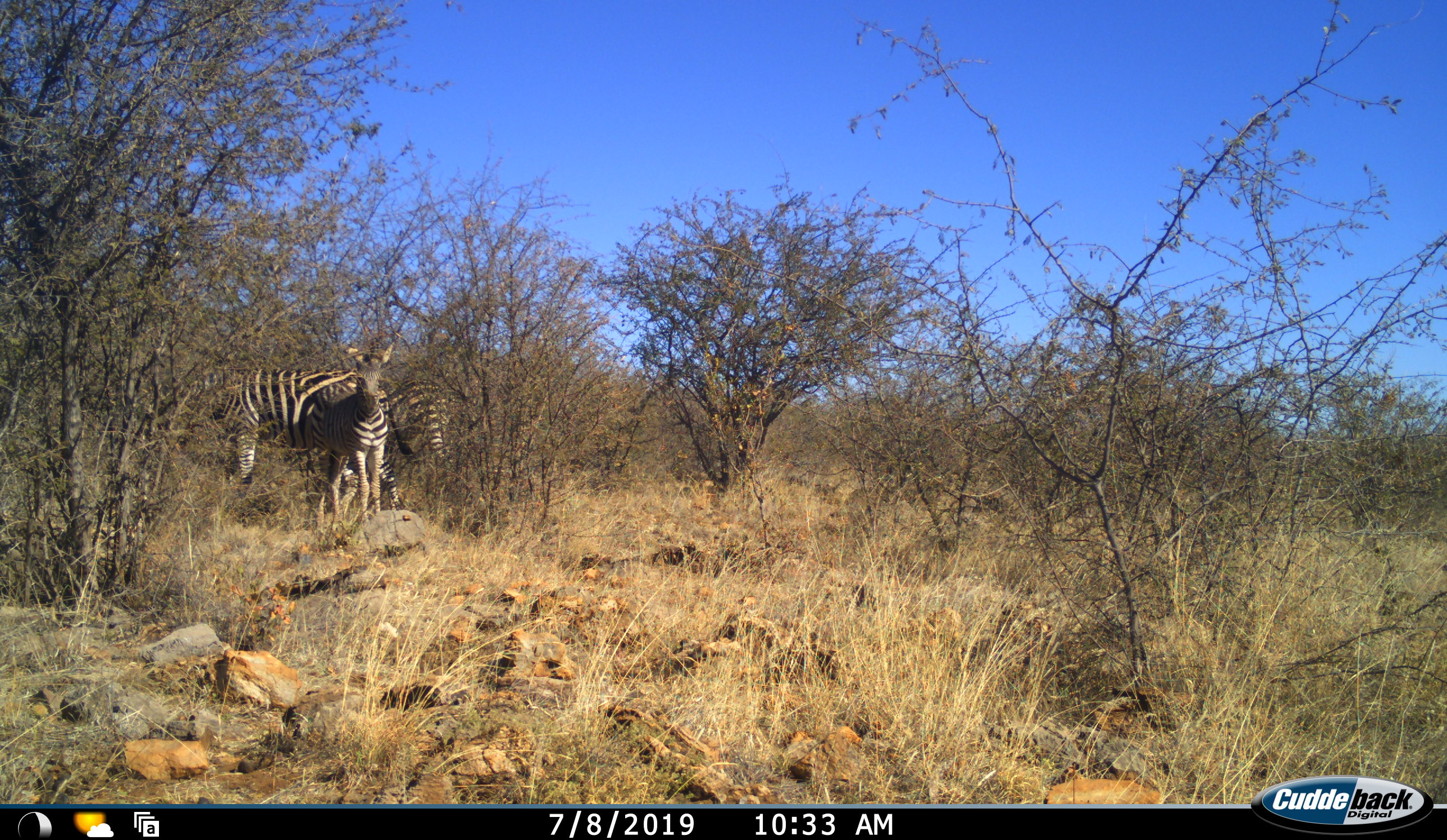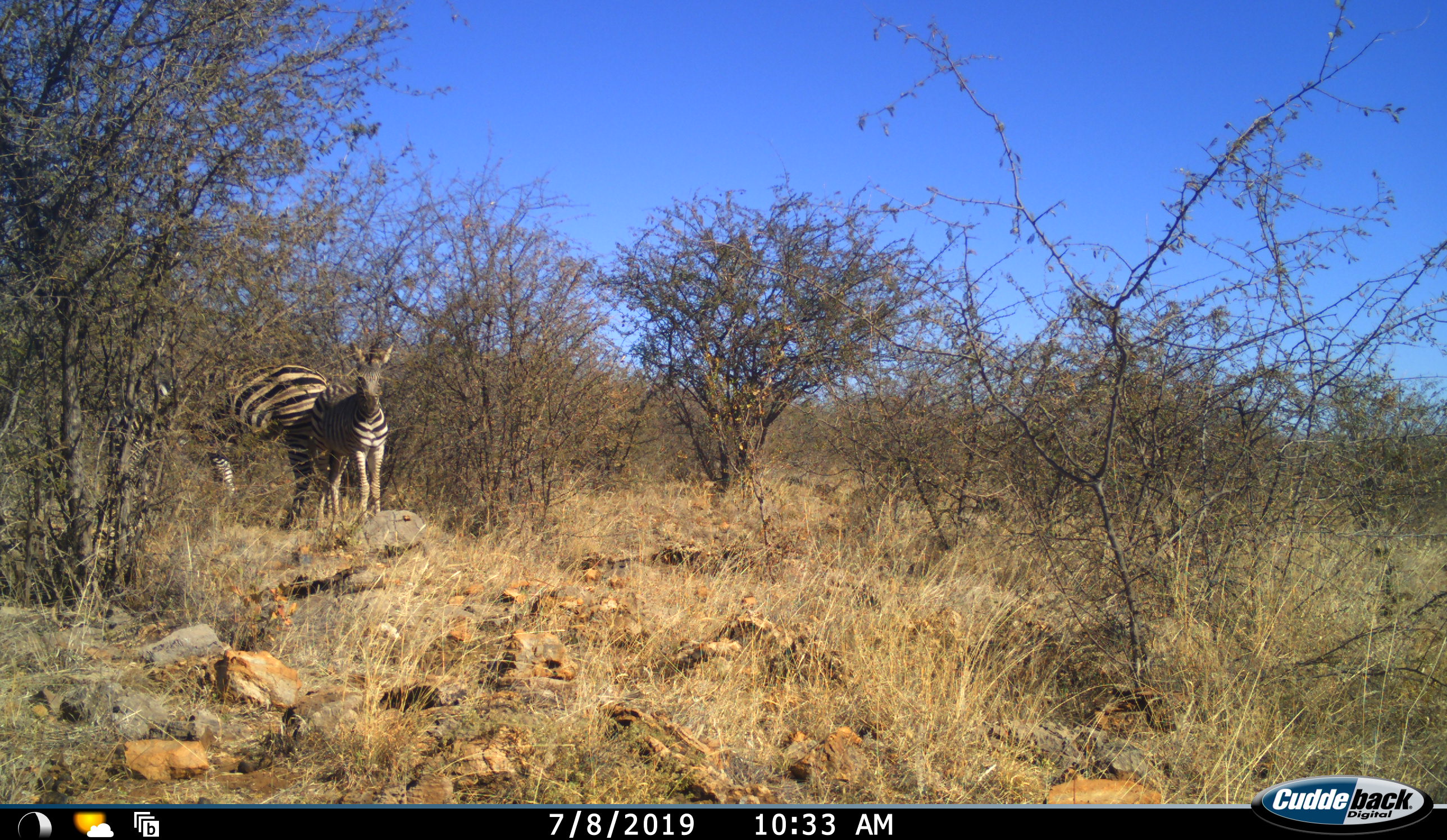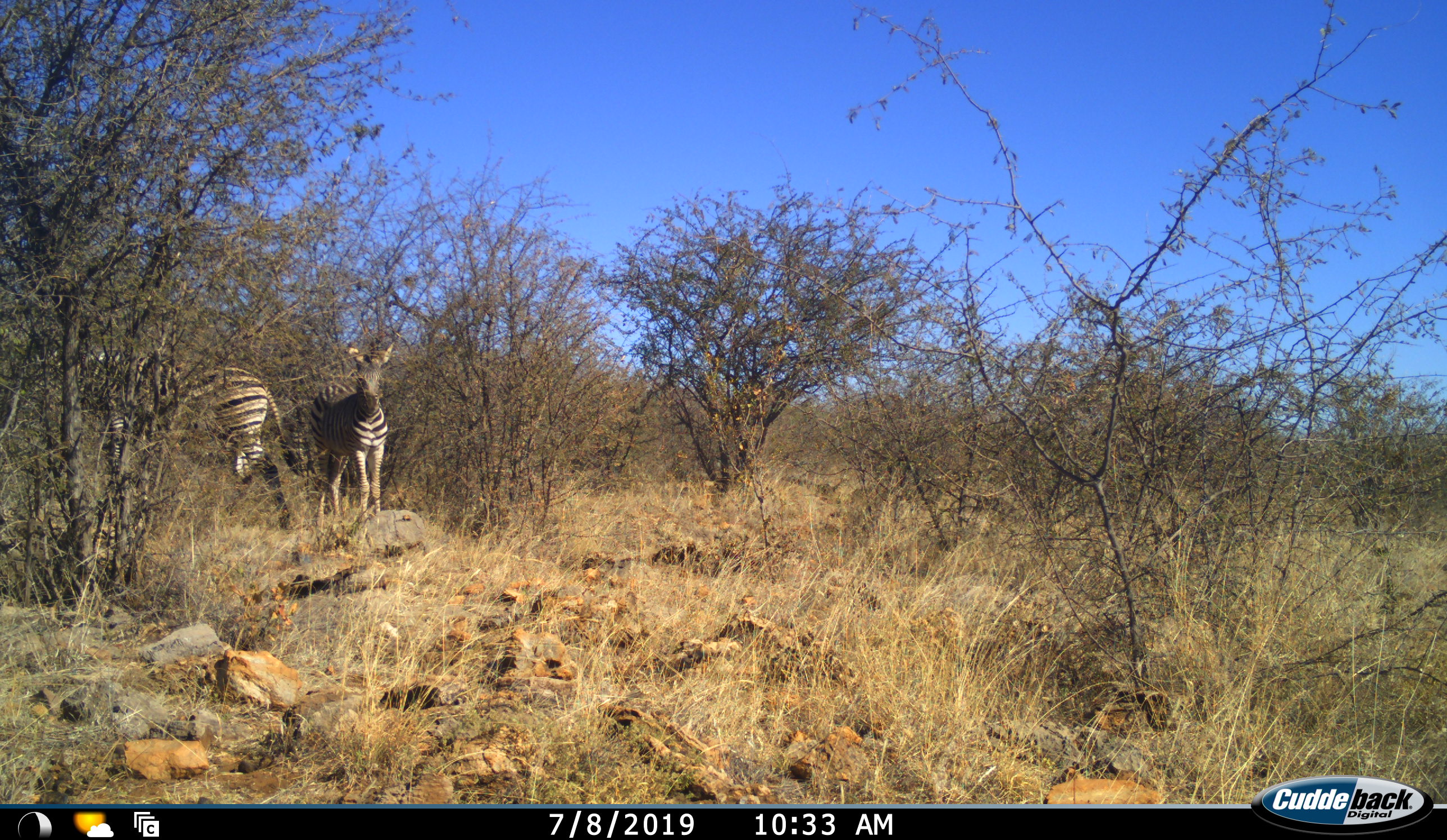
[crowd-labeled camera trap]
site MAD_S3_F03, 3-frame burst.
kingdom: Animalia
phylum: Chordata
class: Mammalia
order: Perissodactyla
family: Equidae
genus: Equus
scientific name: Equus quagga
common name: plains zebra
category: zebraplains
Zebraplains (plains zebra) (Equus quagga), count 2. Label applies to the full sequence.